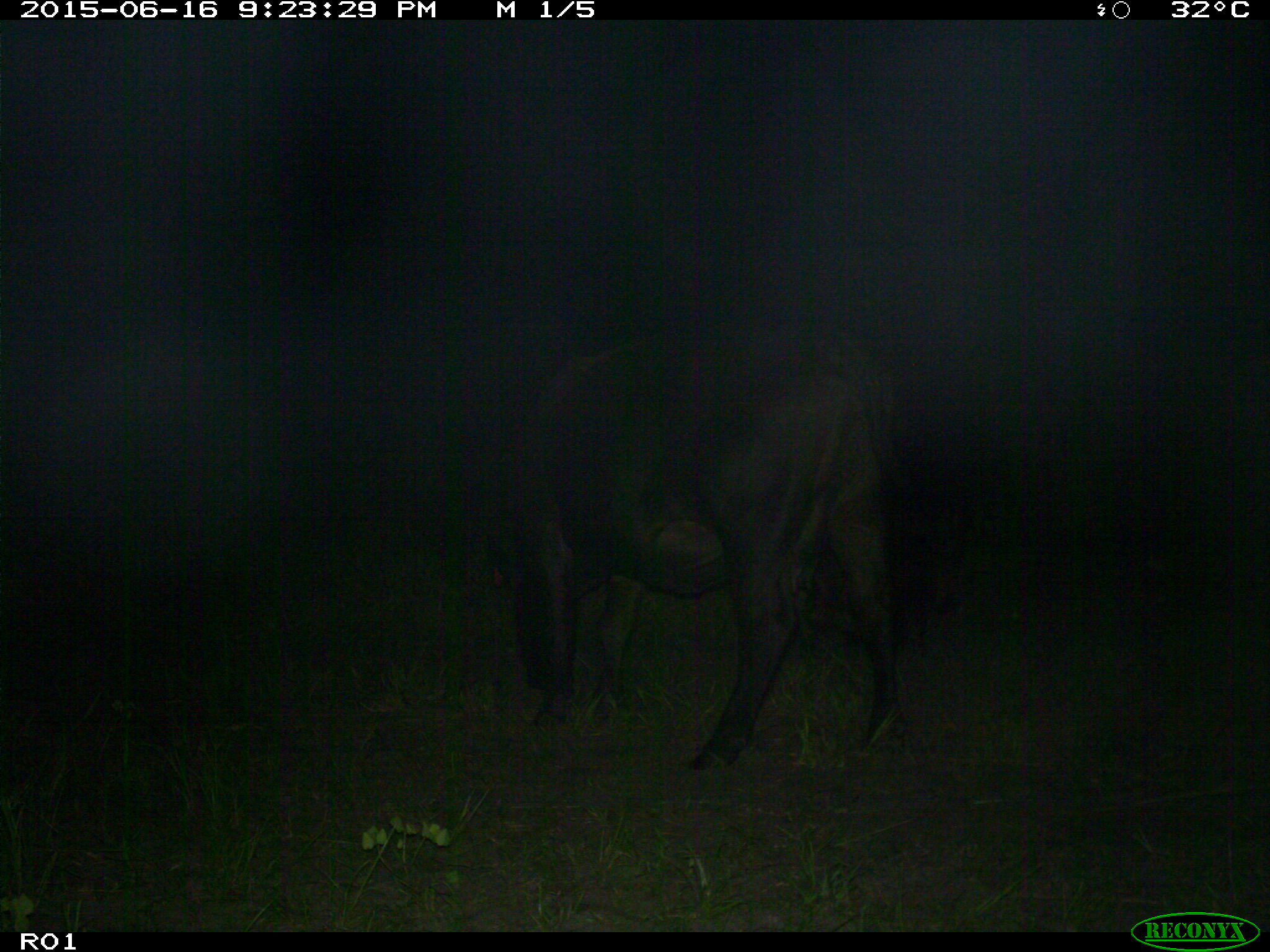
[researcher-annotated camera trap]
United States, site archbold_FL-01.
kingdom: Animalia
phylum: Chordata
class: Mammalia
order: Artiodactyla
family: Bovidae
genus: Bos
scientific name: Bos taurus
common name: domestic cow